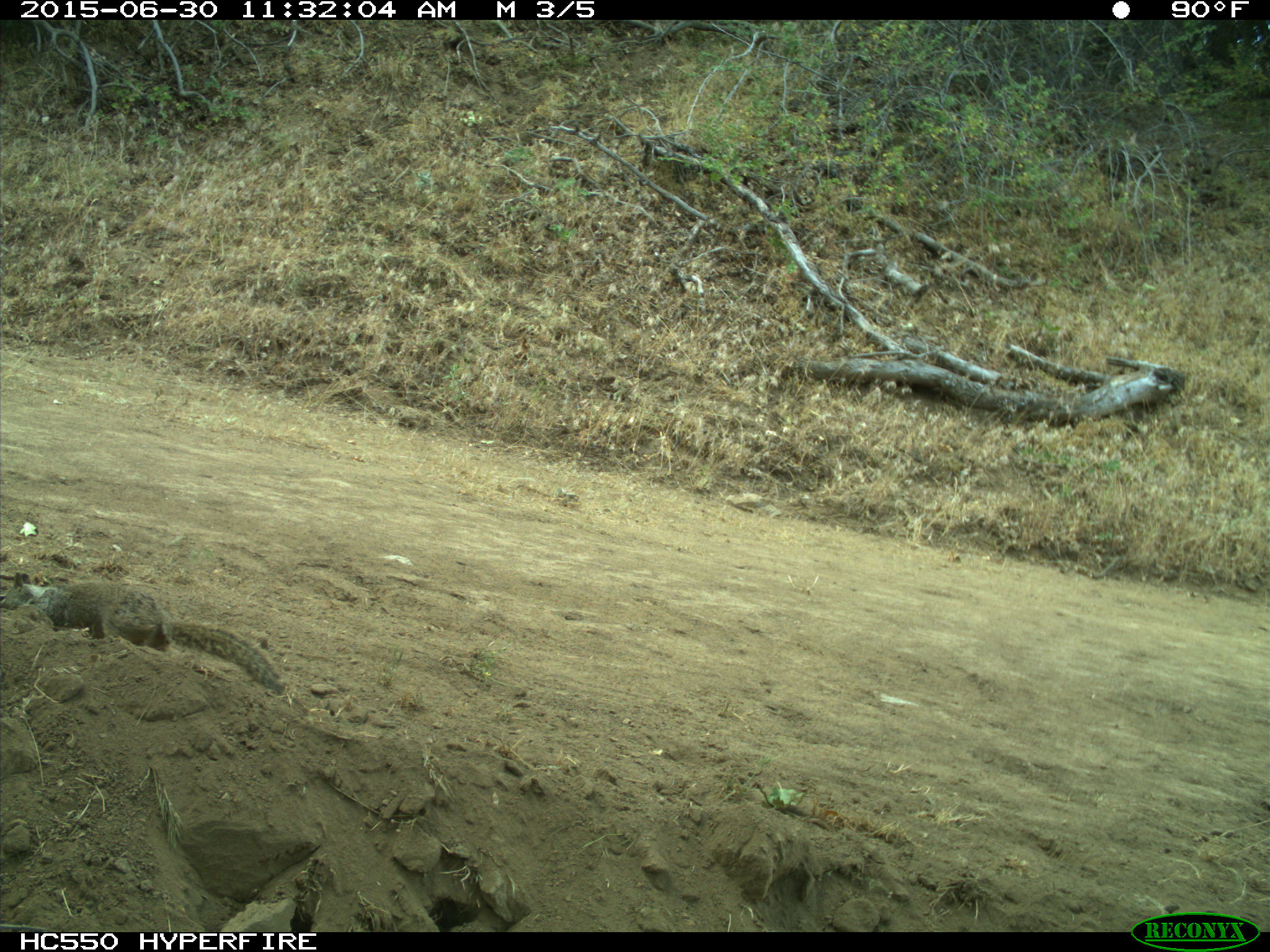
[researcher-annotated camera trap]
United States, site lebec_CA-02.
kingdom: Animalia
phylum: Chordata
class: Mammalia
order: Rodentia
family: Sciuridae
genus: Otospermophilus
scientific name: Otospermophilus beecheyi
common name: california ground squirrel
Otospermophilus beecheyi (california ground squirrel).